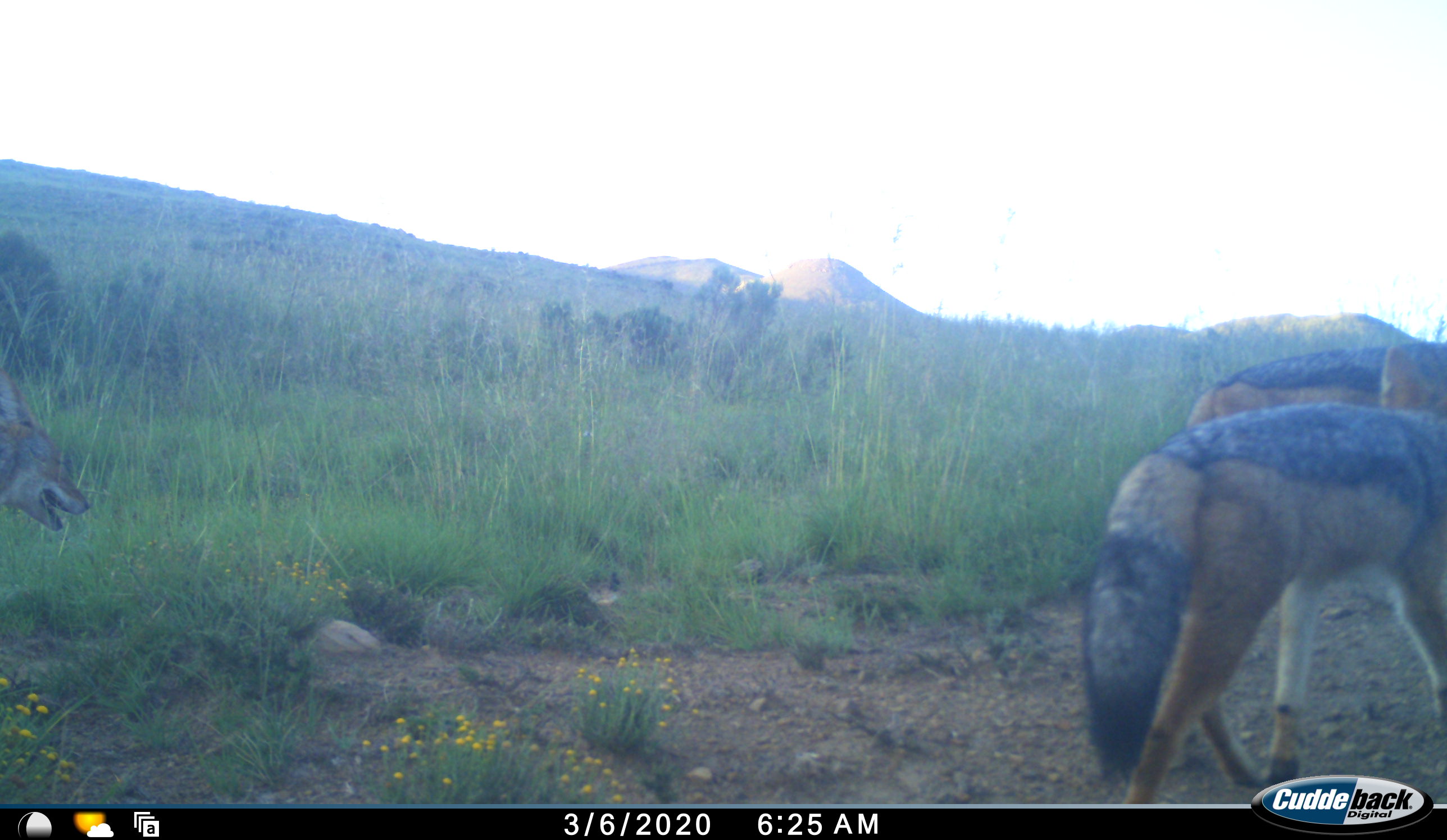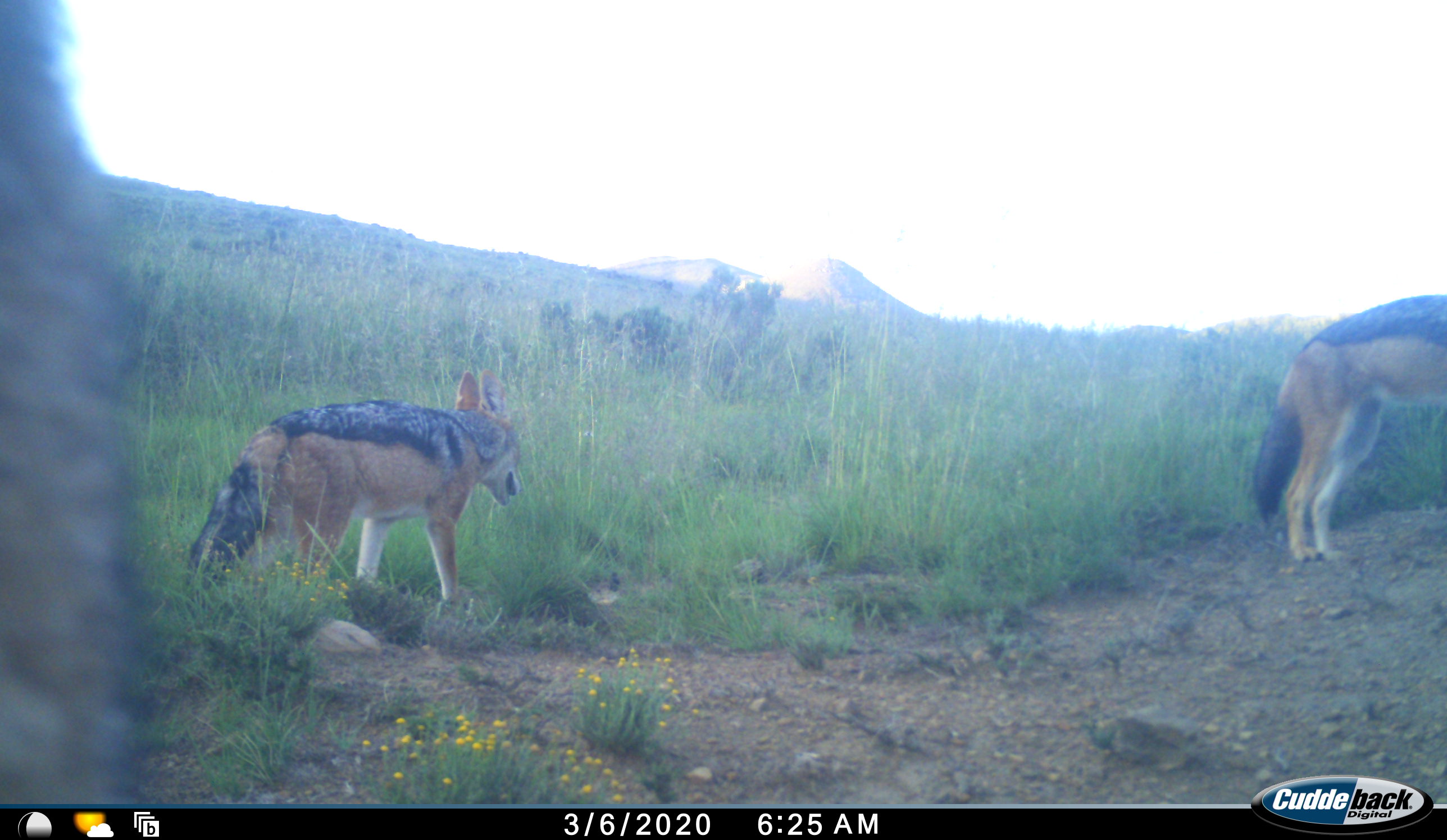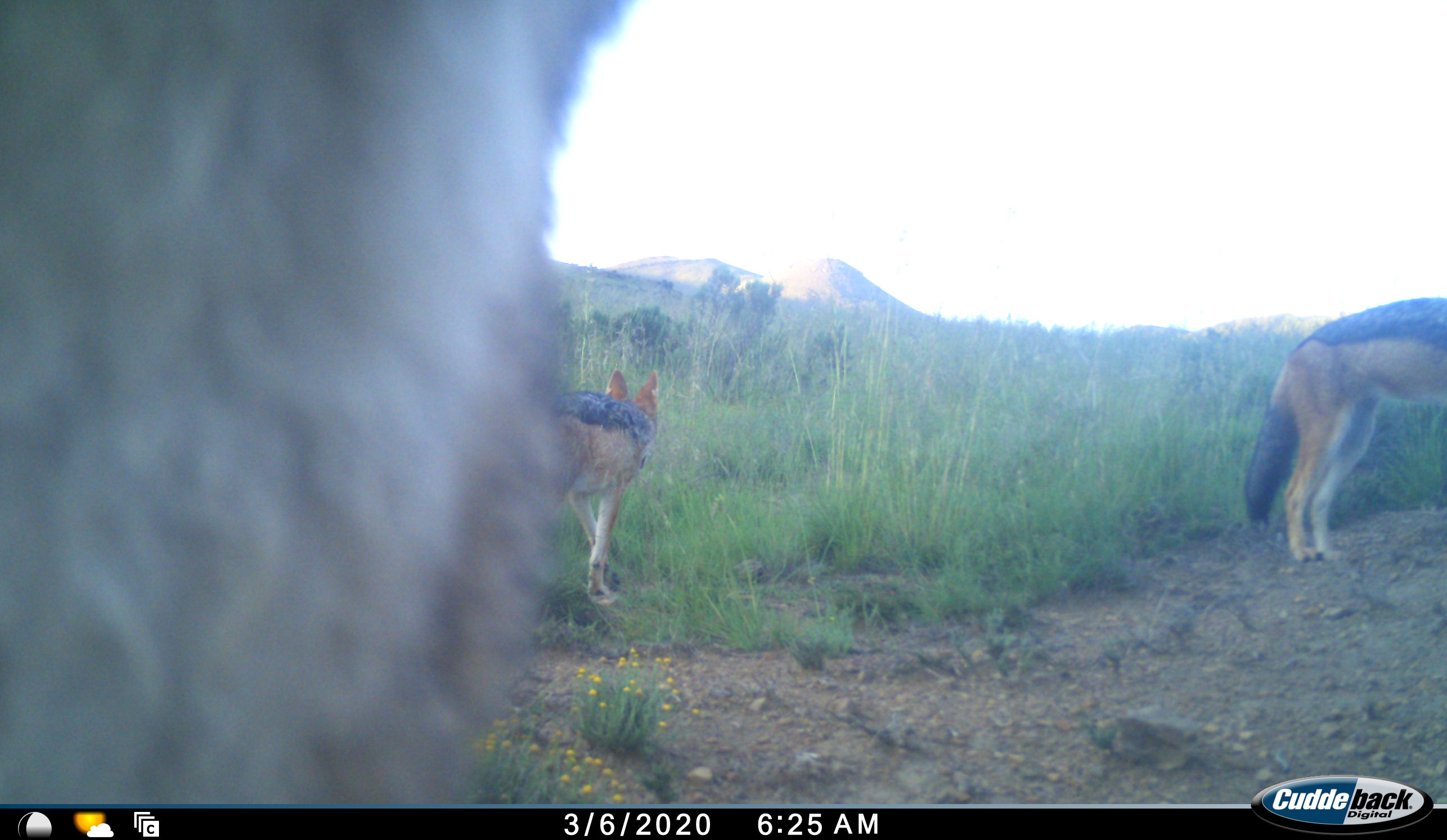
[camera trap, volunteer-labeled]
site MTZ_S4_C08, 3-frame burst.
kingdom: Animalia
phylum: Chordata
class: Mammalia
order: Carnivora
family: Canidae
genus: Lupulella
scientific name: Lupulella mesomelas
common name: black-backed jackal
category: jackalblackbacked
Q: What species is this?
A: Jackalblackbacked (black-backed jackal) (Lupulella mesomelas).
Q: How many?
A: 4.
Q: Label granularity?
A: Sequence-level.